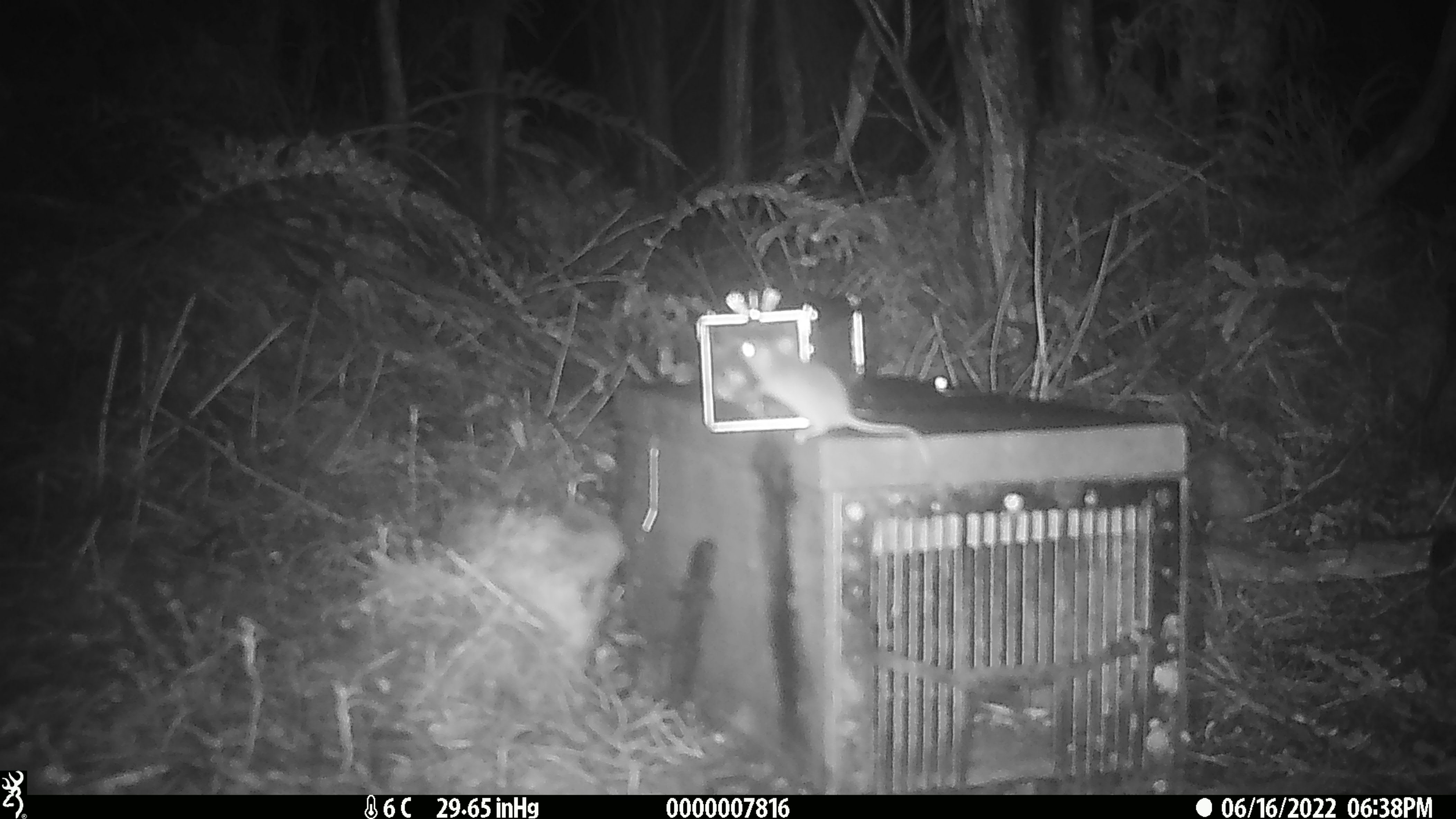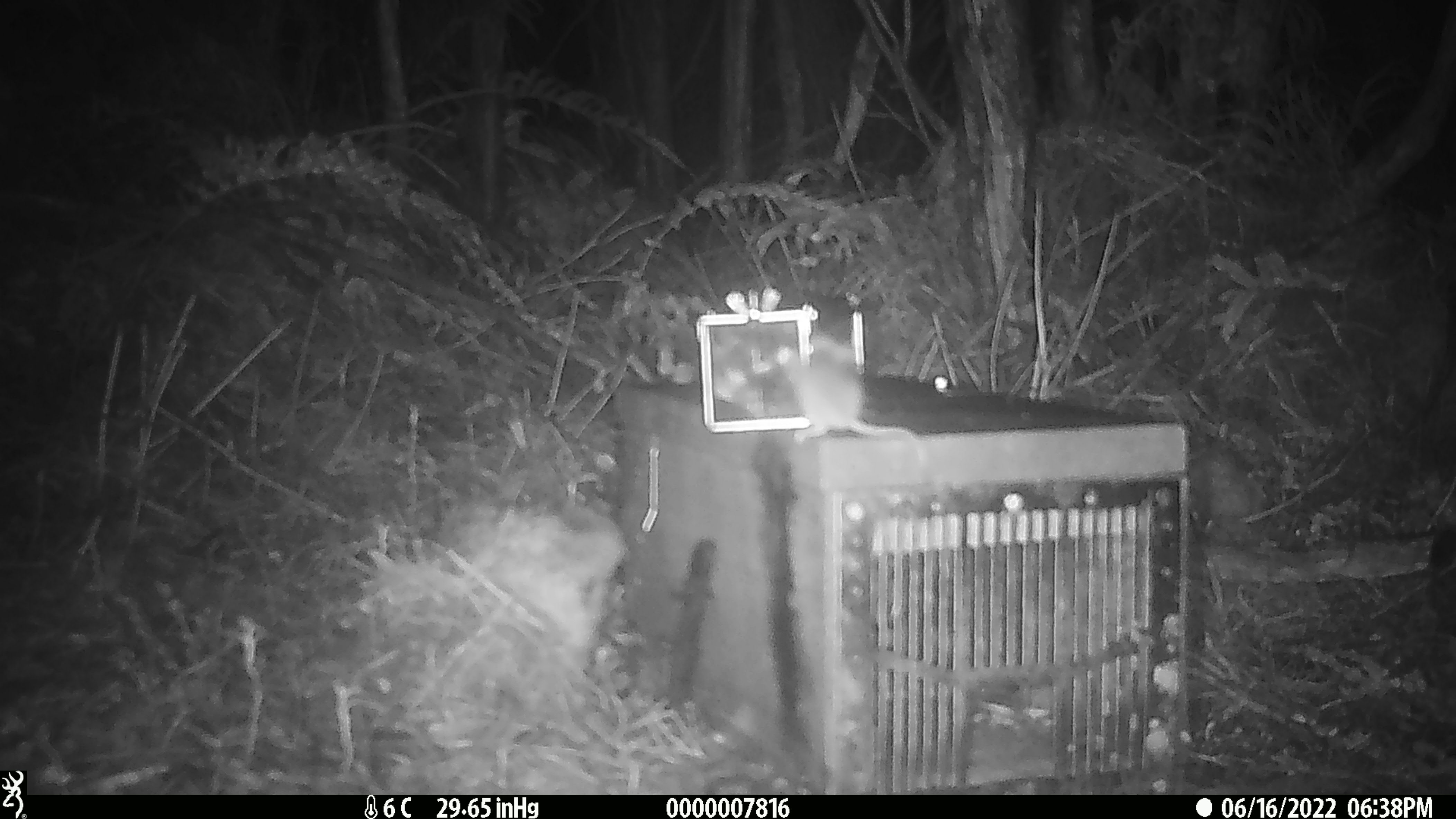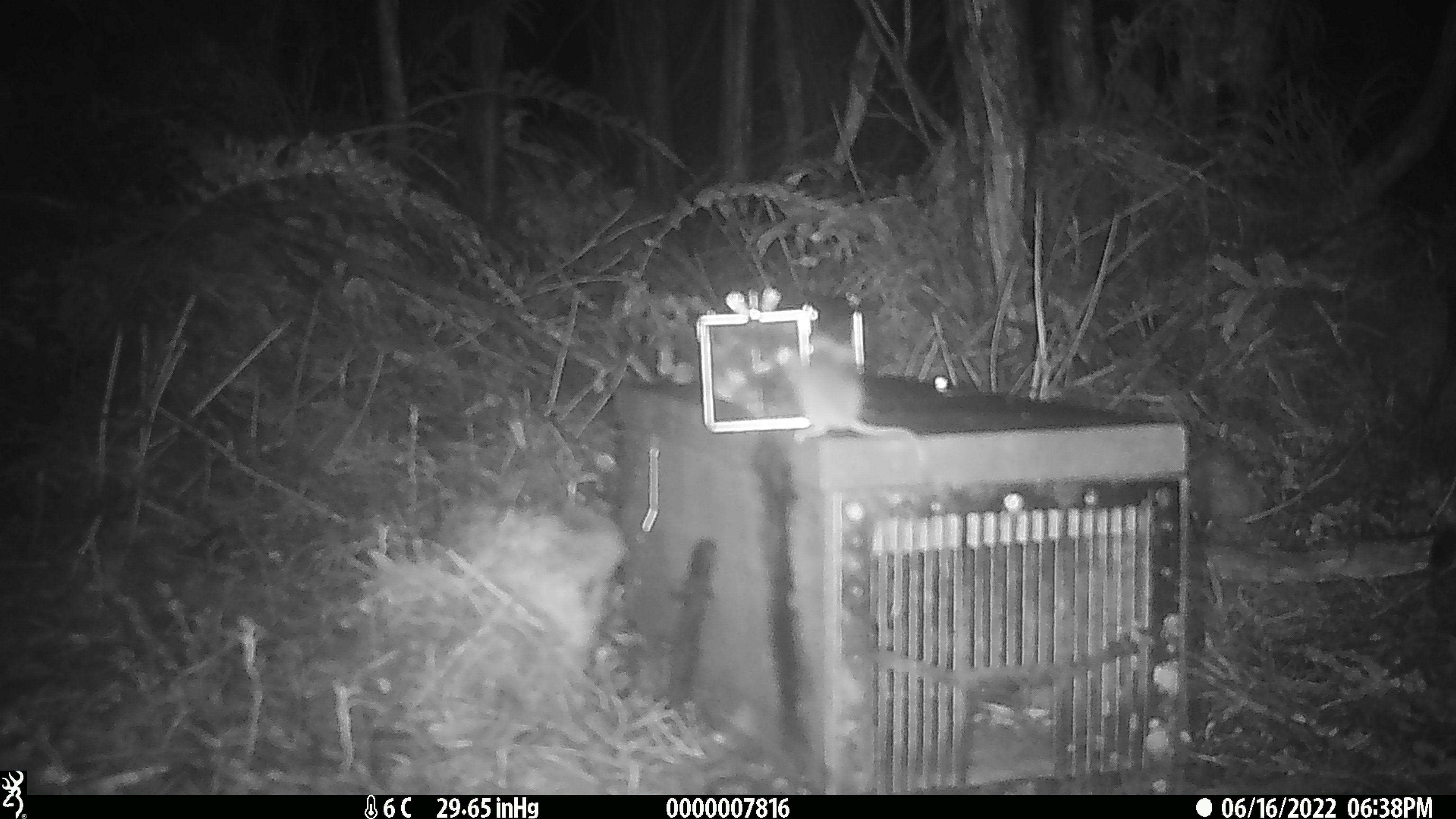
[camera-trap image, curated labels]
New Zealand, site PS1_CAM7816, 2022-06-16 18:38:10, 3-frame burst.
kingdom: Animalia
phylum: Chordata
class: Mammalia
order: Rodentia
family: Muridae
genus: Mus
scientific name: Mus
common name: mouse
Mouse (Mus).